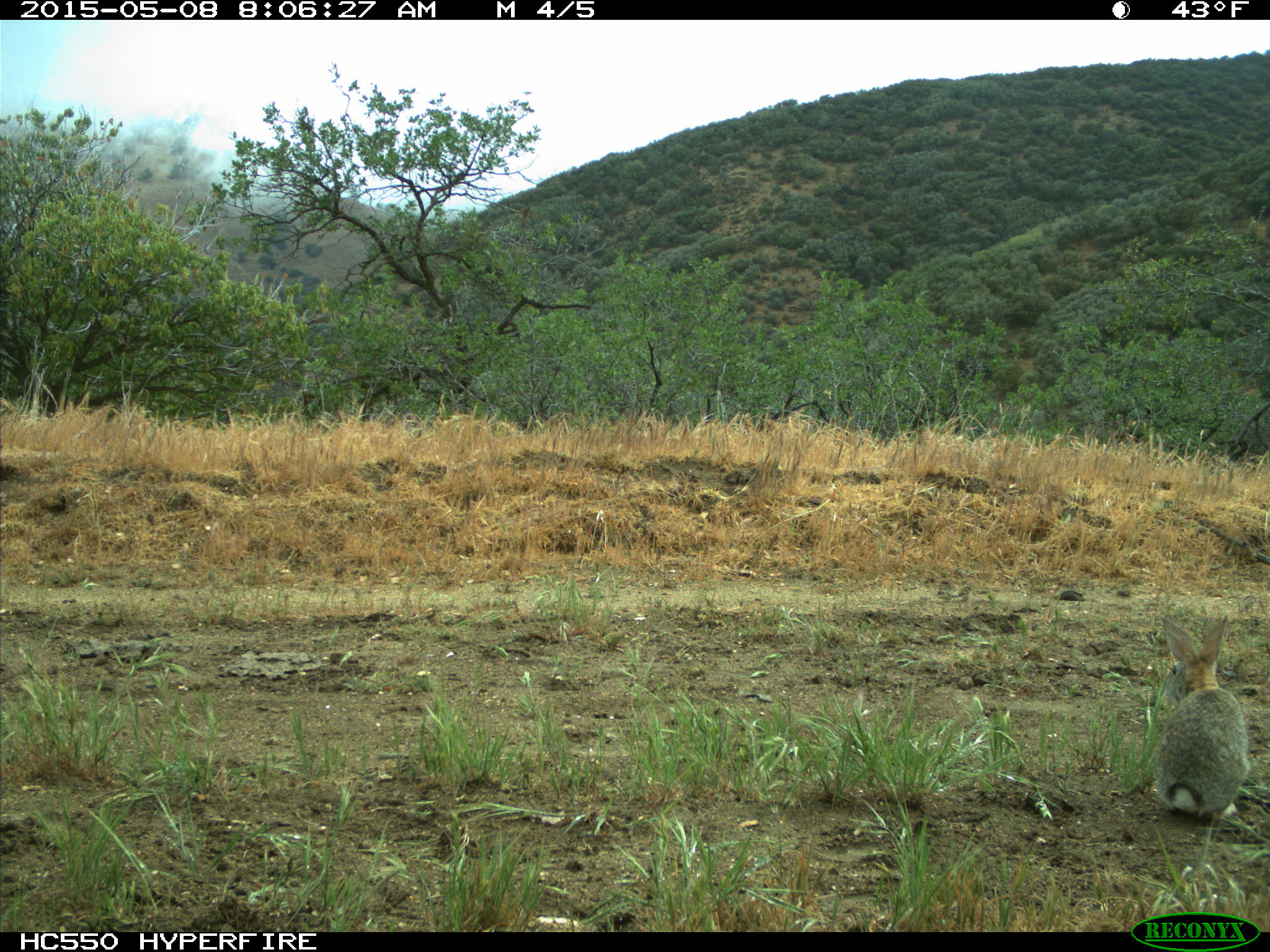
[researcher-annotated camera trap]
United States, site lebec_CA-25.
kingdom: Animalia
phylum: Chordata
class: Mammalia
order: Lagomorpha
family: Leporidae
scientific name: Leporidae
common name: rabbits and hares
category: unidentified rabbit